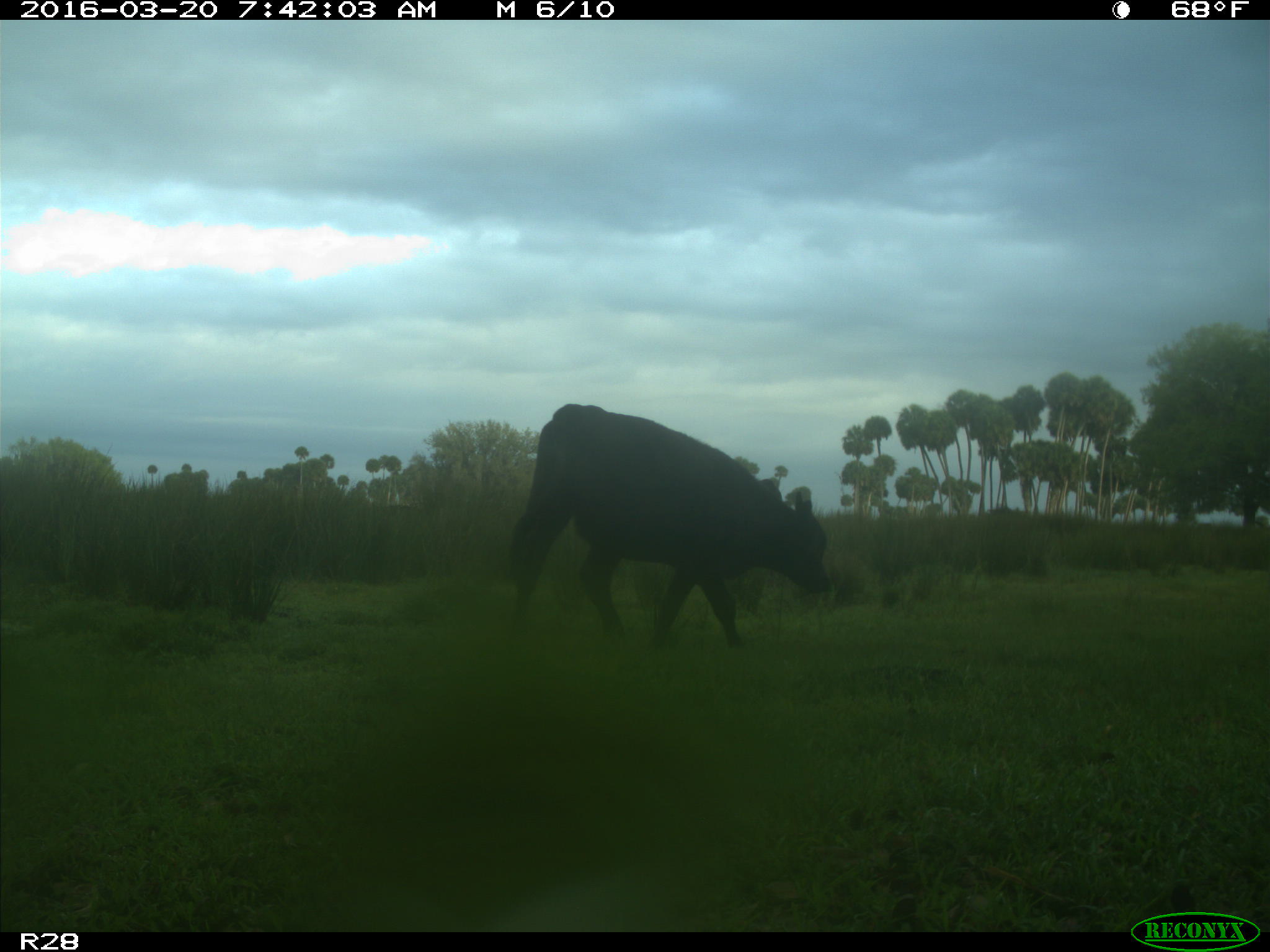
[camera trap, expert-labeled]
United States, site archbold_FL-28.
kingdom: Animalia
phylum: Chordata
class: Mammalia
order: Artiodactyla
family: Bovidae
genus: Bos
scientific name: Bos taurus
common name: domestic cow